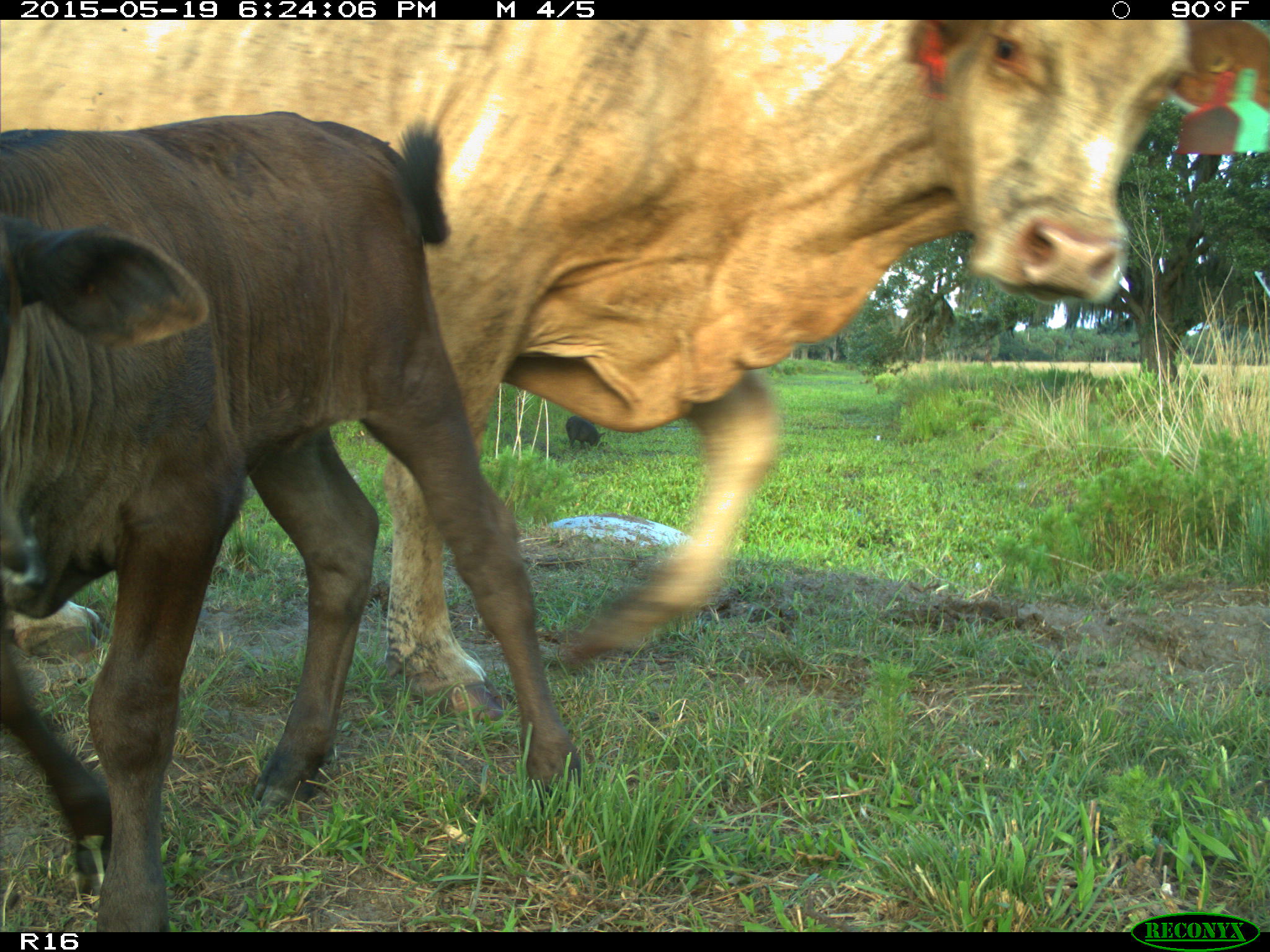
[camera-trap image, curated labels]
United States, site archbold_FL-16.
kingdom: Animalia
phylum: Chordata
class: Mammalia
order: Artiodactyla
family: Suidae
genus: Sus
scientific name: Sus scrofa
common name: wild boar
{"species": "Sus scrofa (wild boar)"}